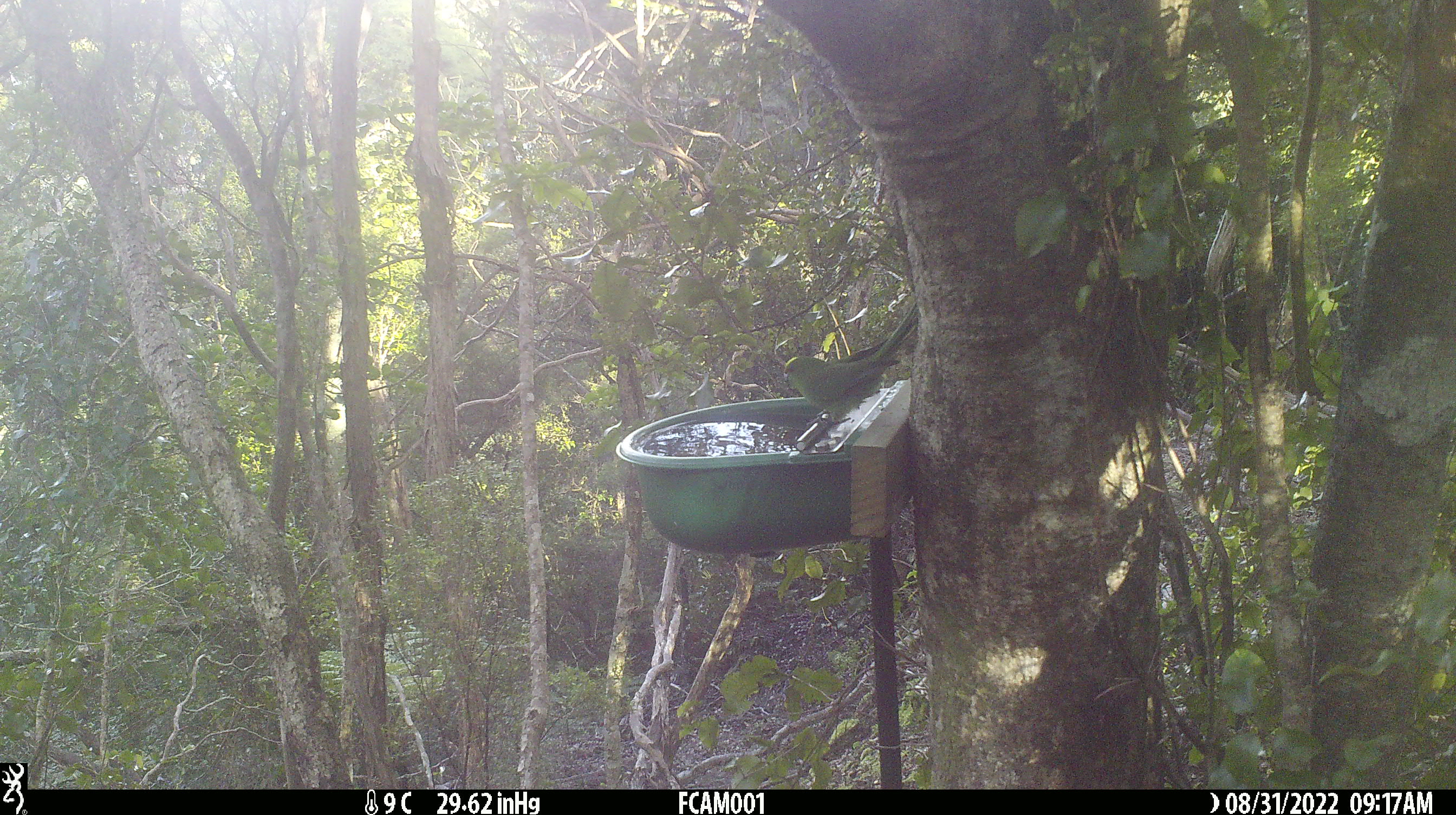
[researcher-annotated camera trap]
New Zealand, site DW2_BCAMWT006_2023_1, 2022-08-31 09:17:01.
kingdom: Animalia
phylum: Chordata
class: Aves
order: Psittaciformes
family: Psittaculidae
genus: Cyanoramphus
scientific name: Cyanoramphus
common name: parakeet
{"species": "parakeet (Cyanoramphus)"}